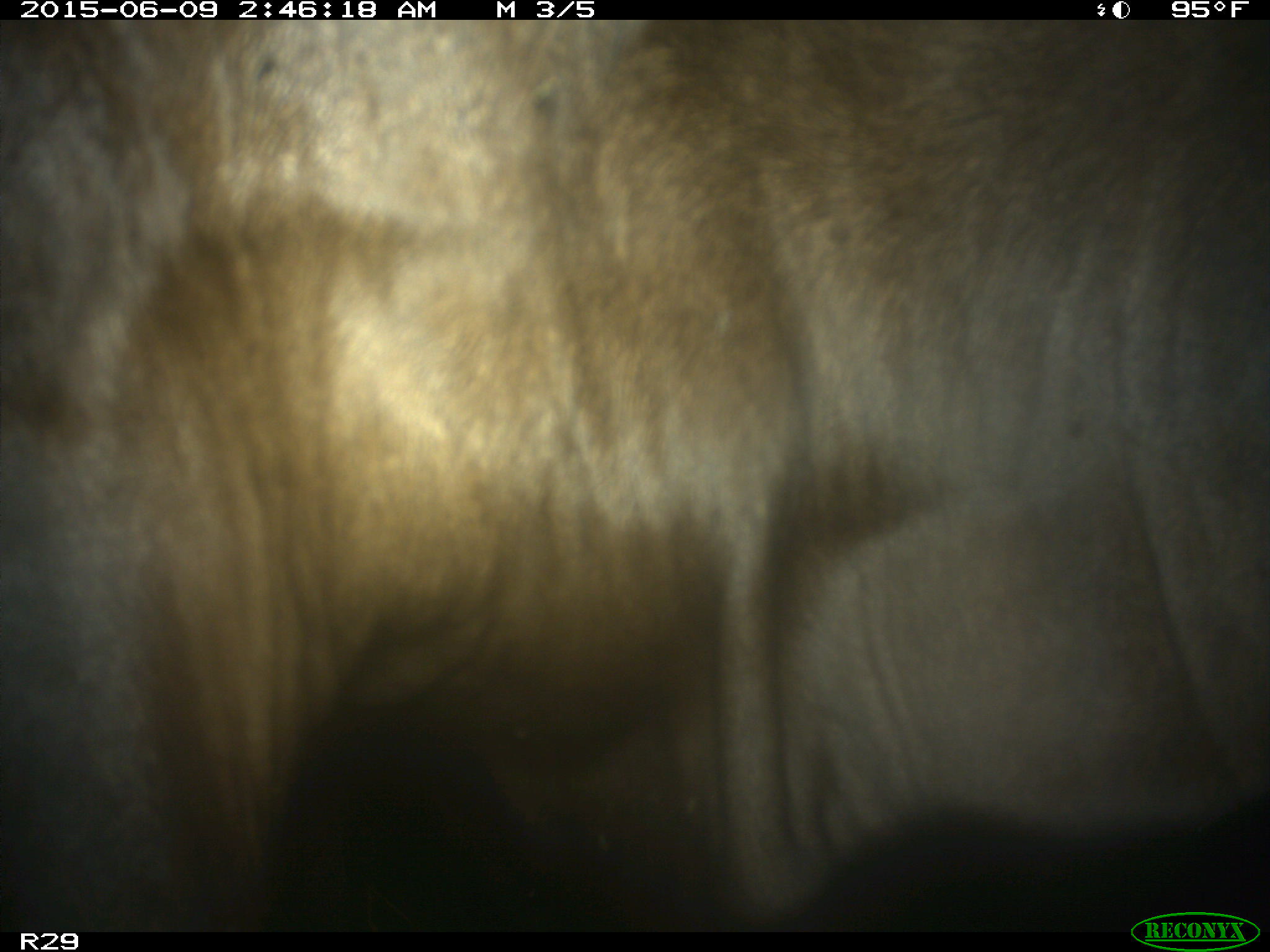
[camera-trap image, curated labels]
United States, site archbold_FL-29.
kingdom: Animalia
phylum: Chordata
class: Mammalia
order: Artiodactyla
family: Bovidae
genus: Bos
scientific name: Bos taurus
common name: domestic cow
Bos taurus (domestic cow).